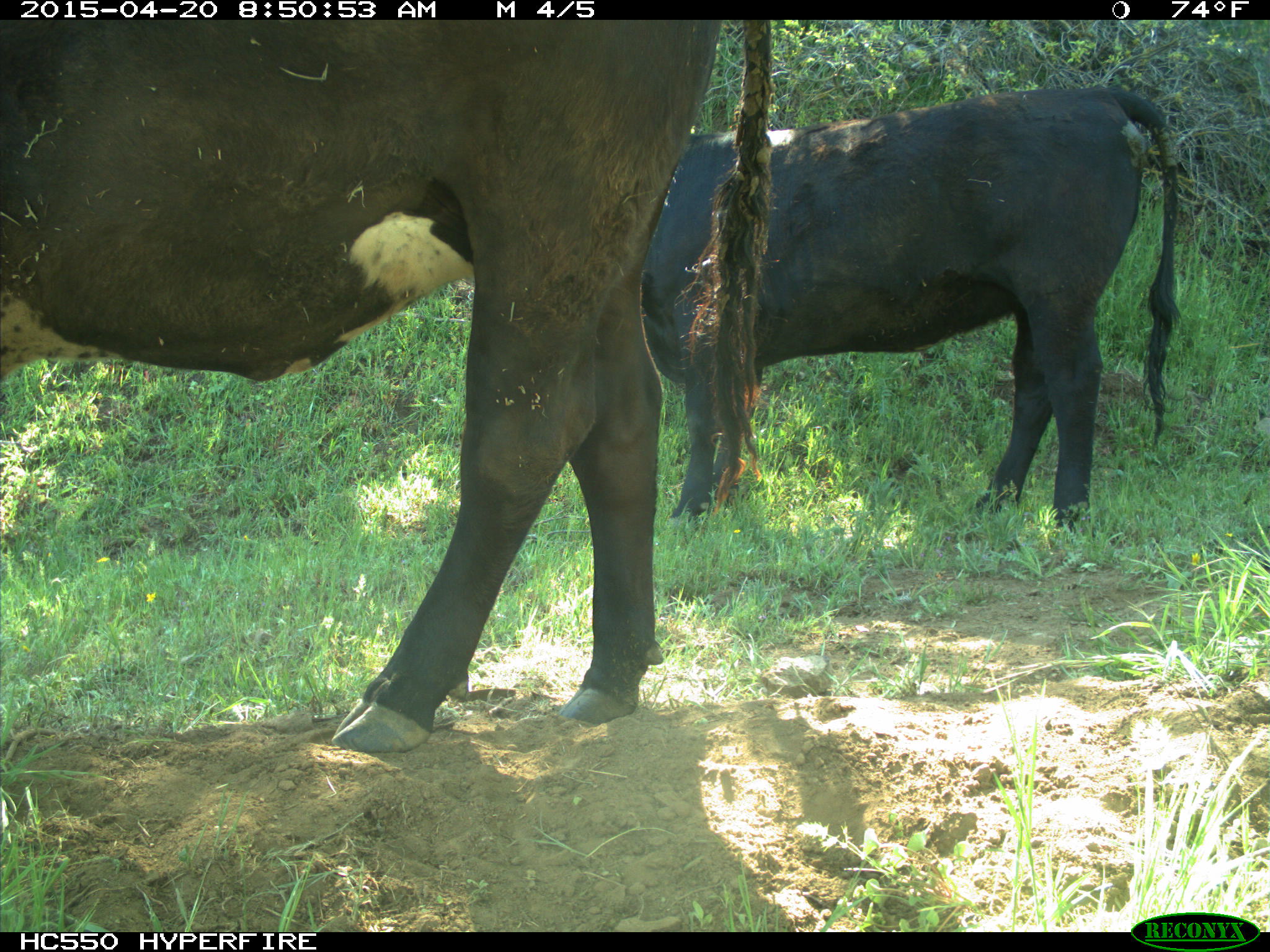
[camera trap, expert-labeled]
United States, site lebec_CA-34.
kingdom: Animalia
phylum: Chordata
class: Mammalia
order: Artiodactyla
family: Bovidae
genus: Bos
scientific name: Bos taurus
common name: domestic cow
Bos taurus (domestic cow).